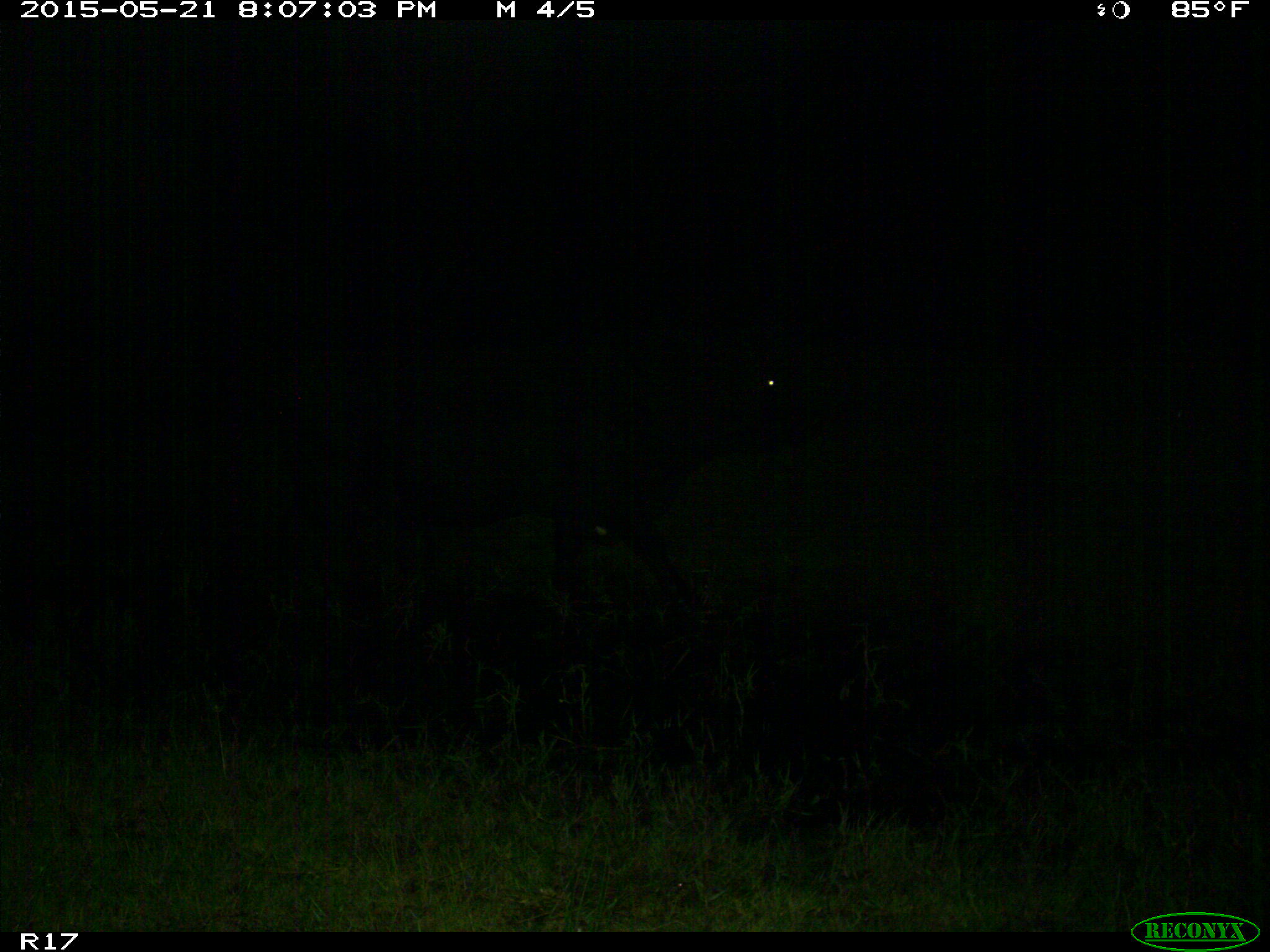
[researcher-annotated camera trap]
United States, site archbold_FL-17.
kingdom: Animalia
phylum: Chordata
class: Mammalia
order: Artiodactyla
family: Bovidae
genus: Bos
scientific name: Bos taurus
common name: domestic cow